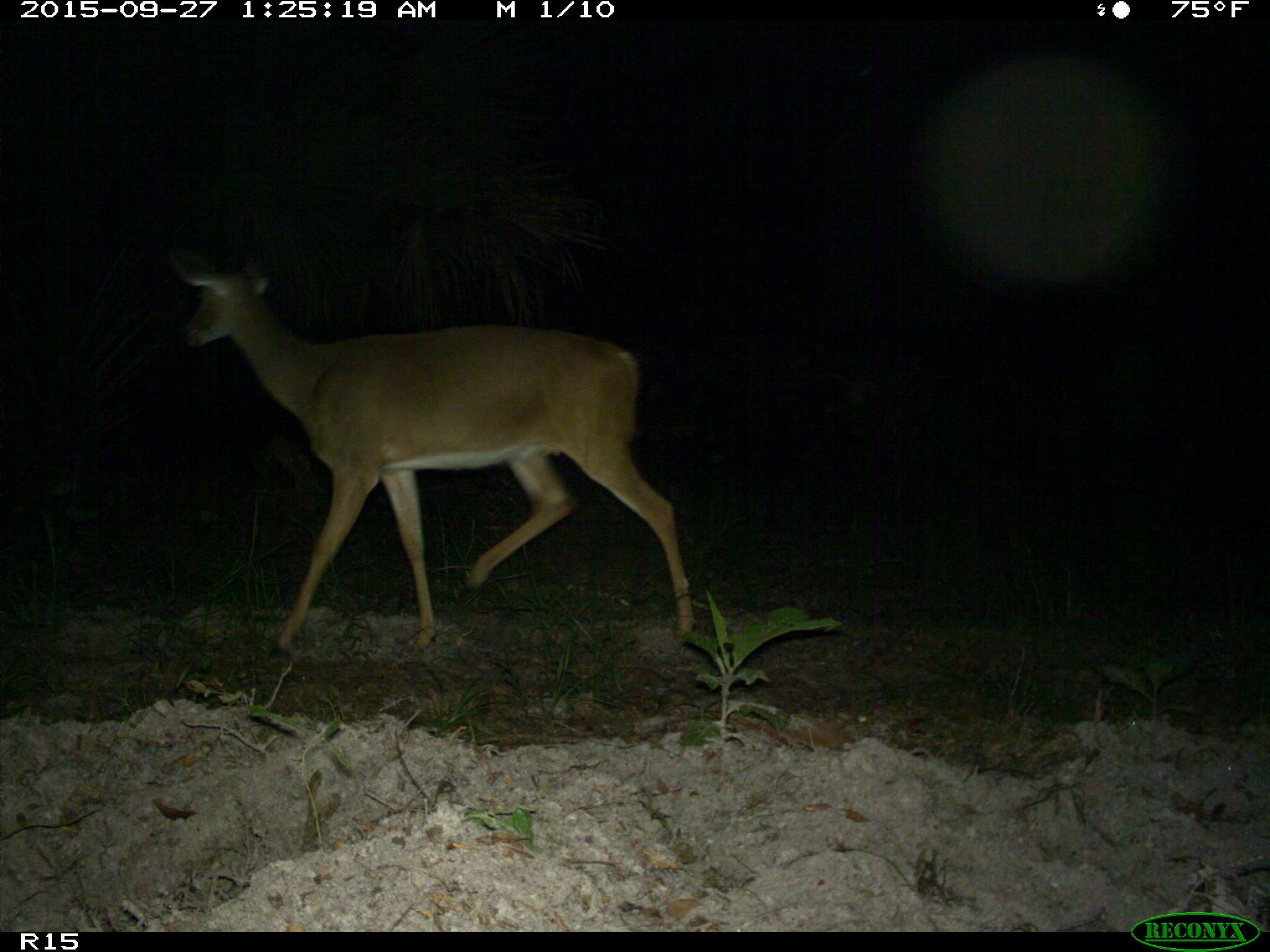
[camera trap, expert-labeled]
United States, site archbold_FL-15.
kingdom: Animalia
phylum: Chordata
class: Mammalia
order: Artiodactyla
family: Cervidae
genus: Odocoileus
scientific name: Odocoileus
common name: deer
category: unidentified deer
Unidentified deer (deer) (Odocoileus).